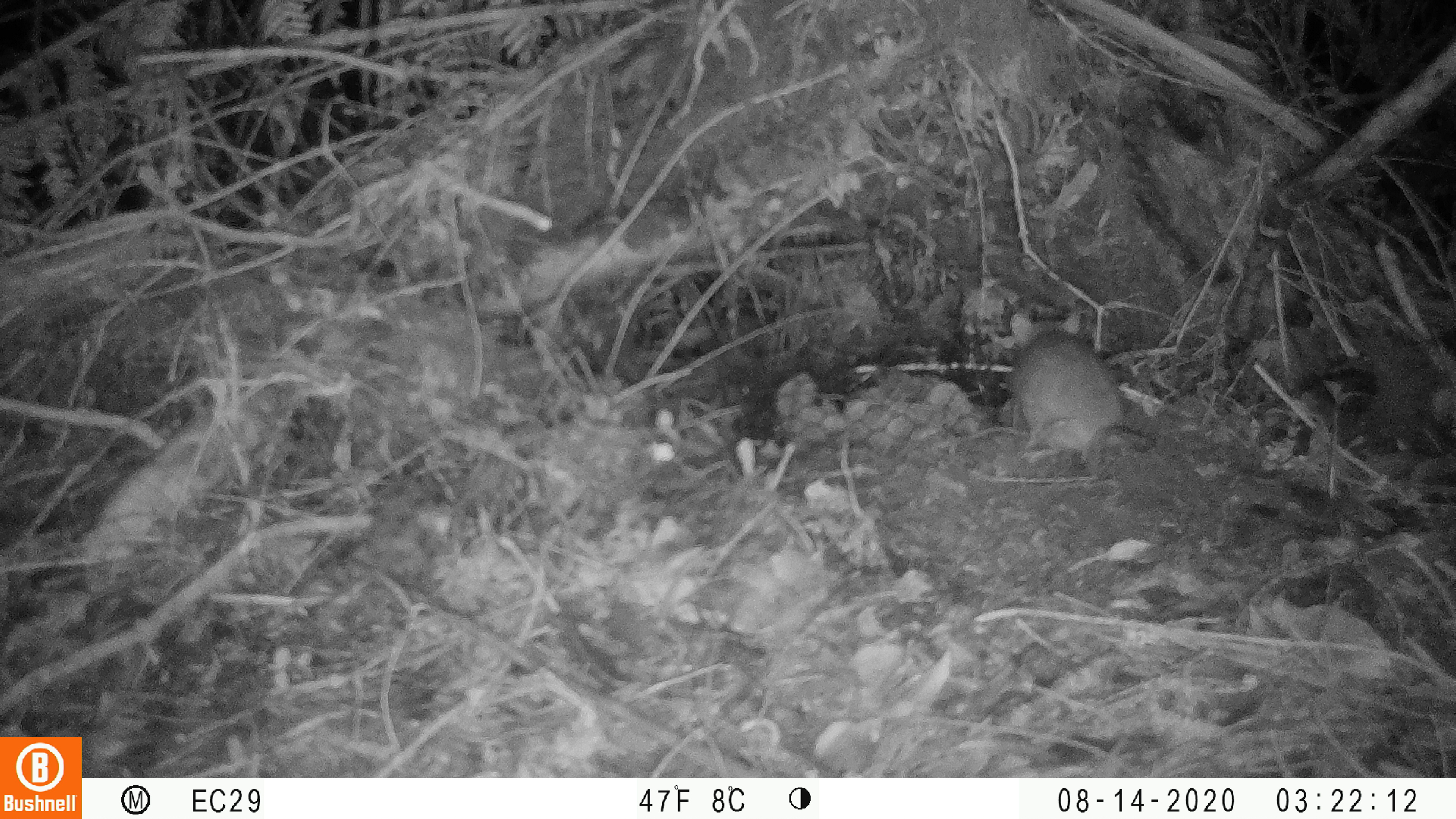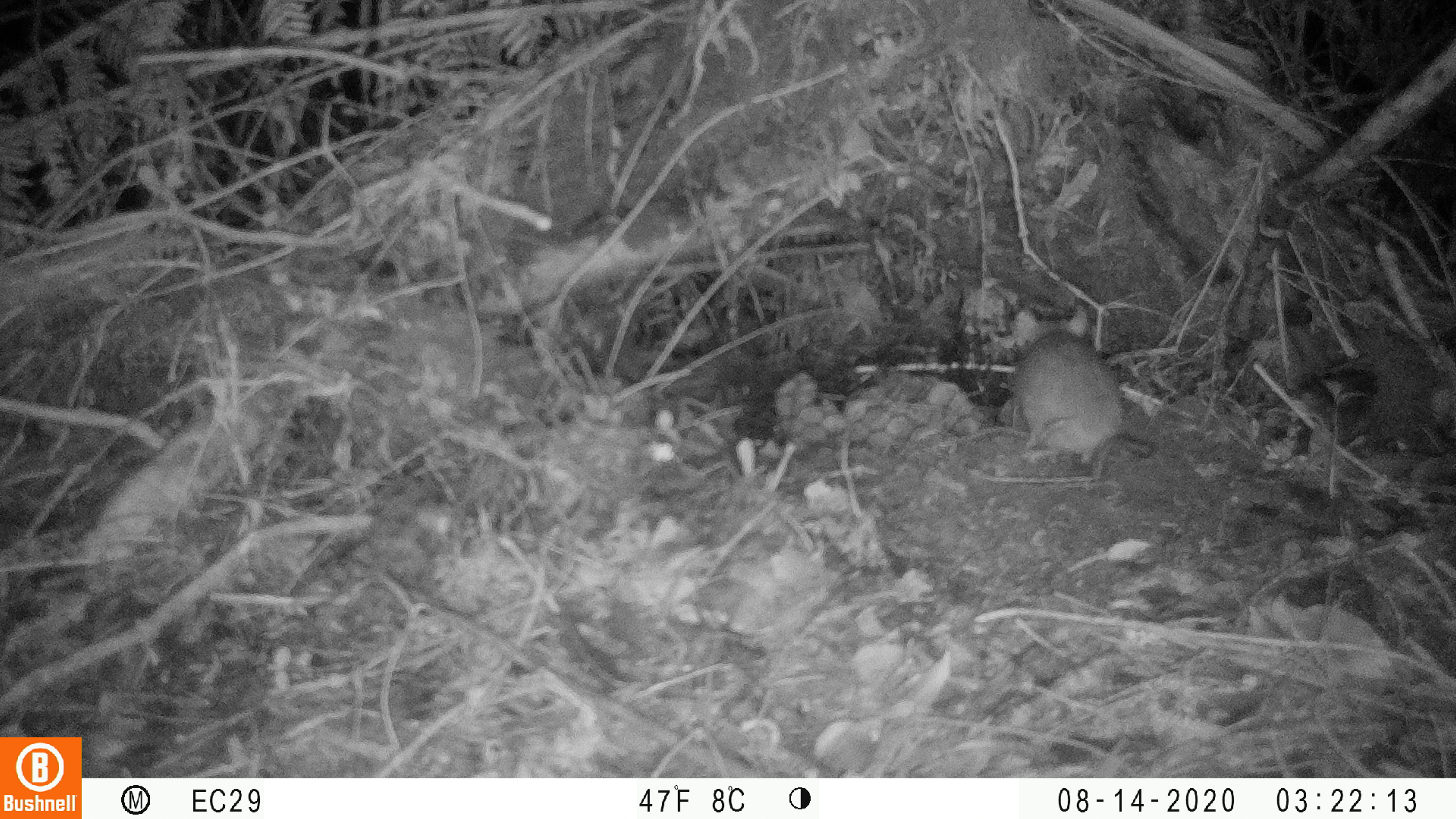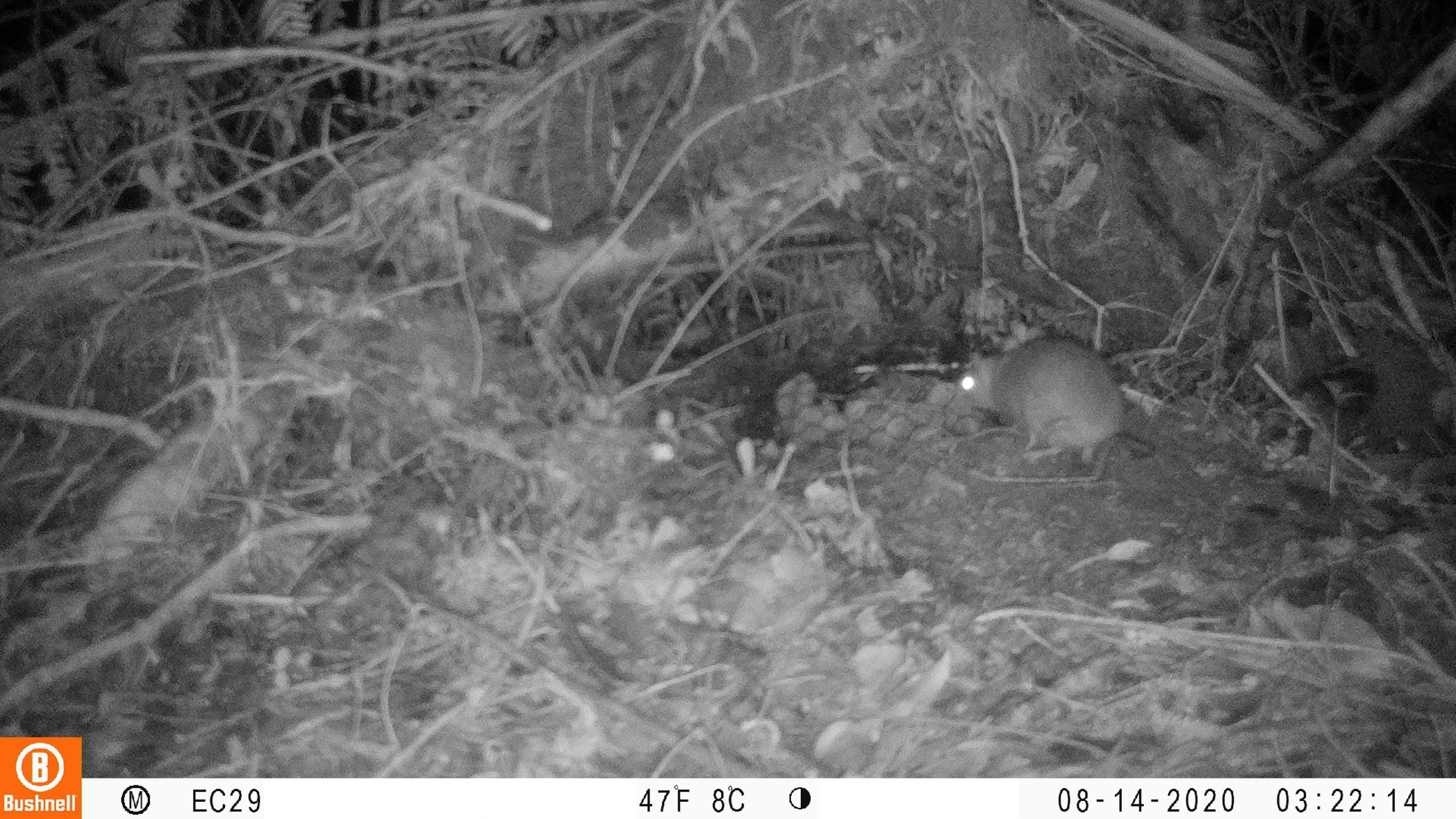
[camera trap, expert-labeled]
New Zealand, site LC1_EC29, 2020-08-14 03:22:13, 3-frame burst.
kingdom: Animalia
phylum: Chordata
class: Mammalia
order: Rodentia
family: Muridae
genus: Rattus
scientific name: Rattus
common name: rat